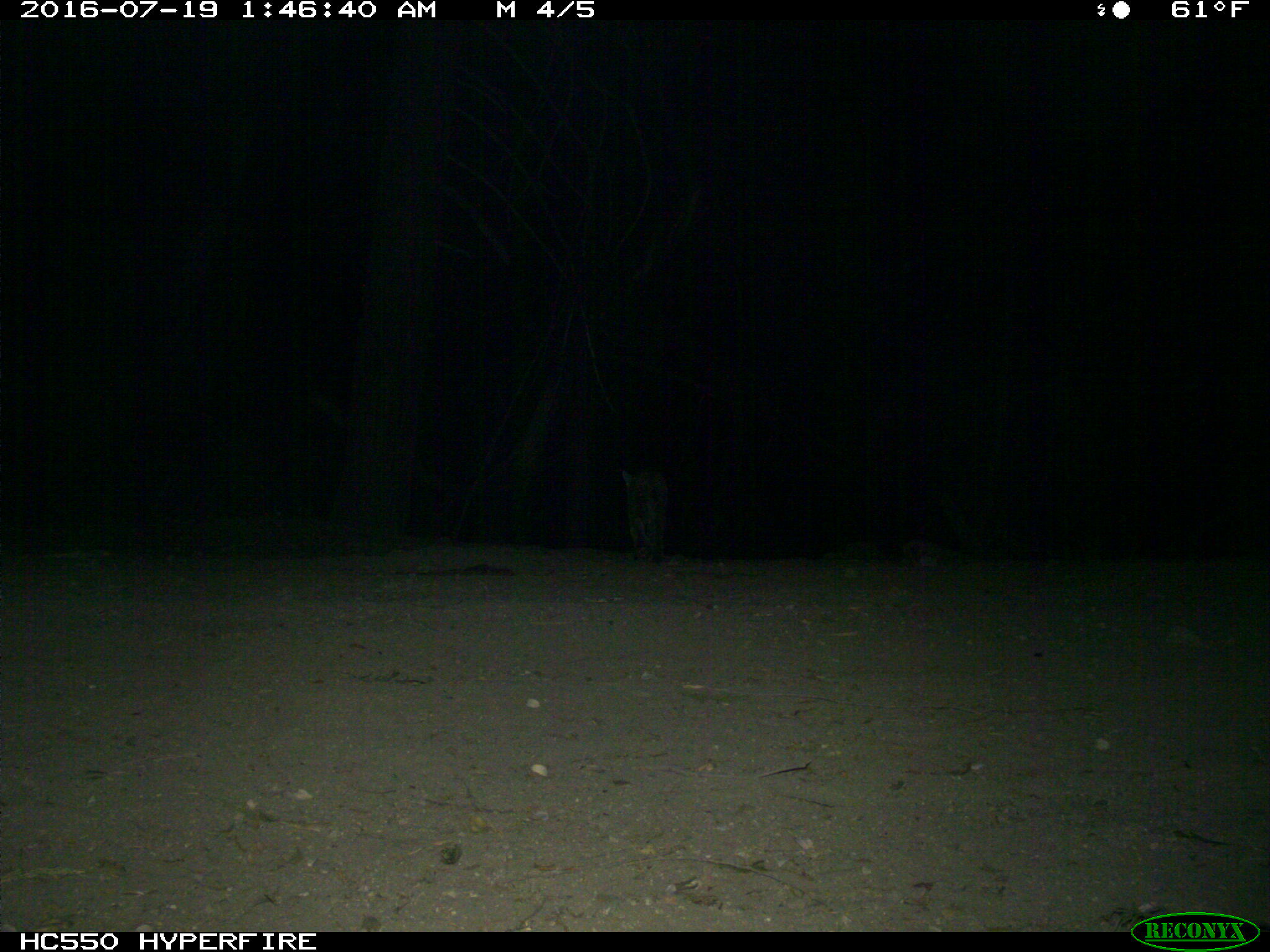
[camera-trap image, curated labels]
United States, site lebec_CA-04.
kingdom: Animalia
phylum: Chordata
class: Mammalia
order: Carnivora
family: Felidae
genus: Lynx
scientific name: Lynx rufus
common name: bobcat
Lynx rufus (bobcat).